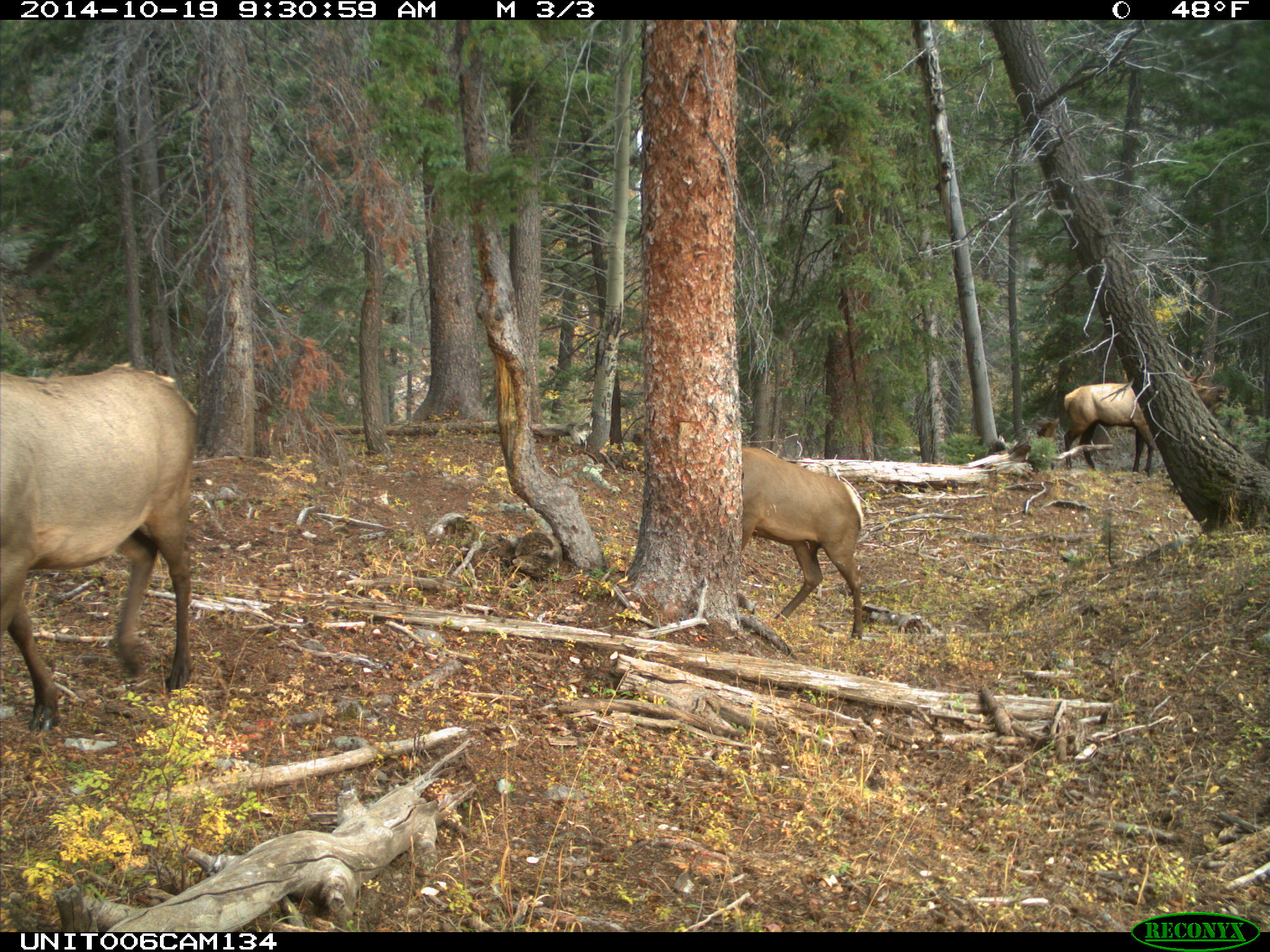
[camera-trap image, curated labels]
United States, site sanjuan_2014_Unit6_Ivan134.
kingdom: Animalia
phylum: Chordata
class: Mammalia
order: Artiodactyla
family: Cervidae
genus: Cervus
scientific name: Cervus elaphus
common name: red deer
Cervus elaphus (red deer).